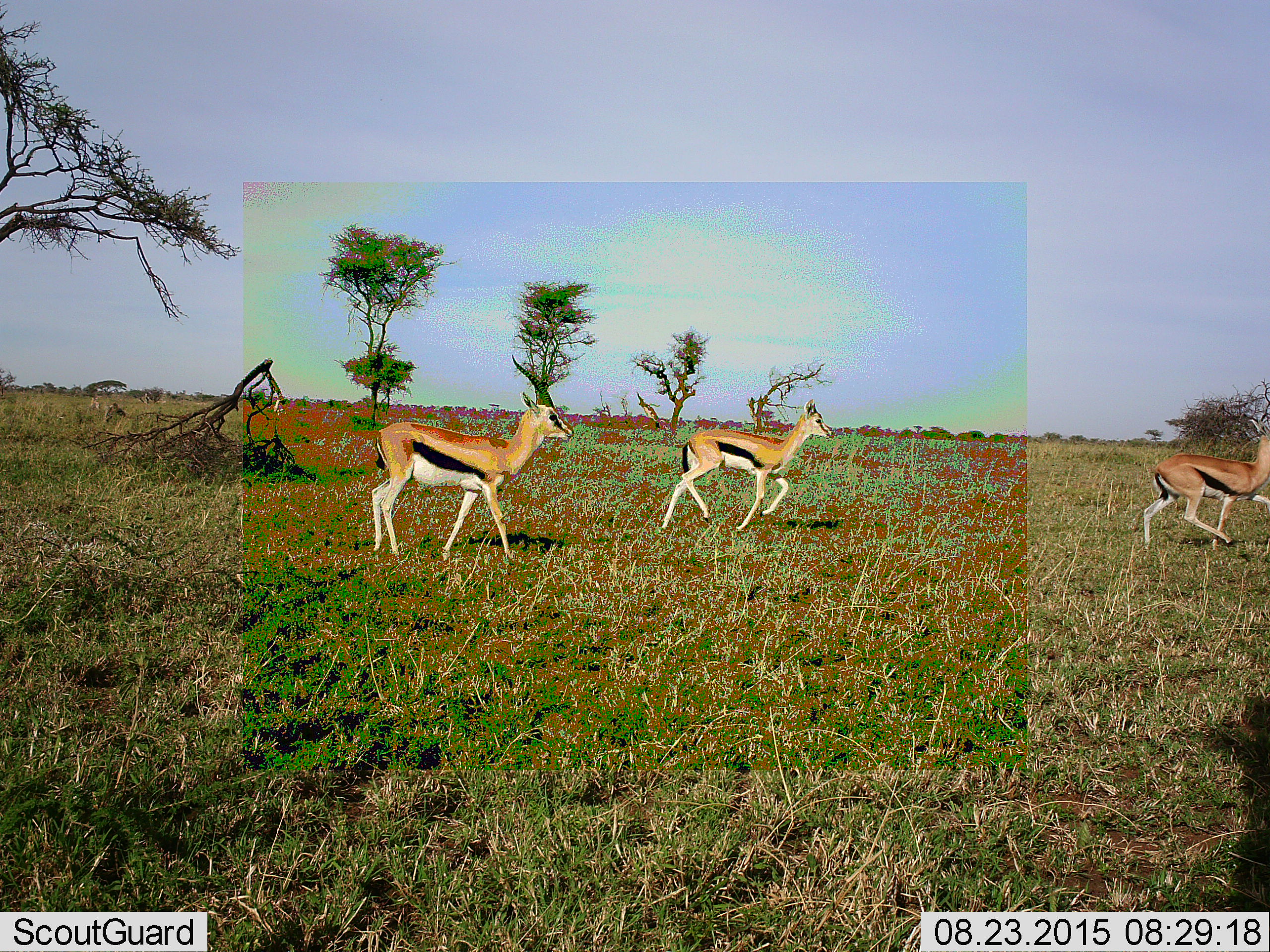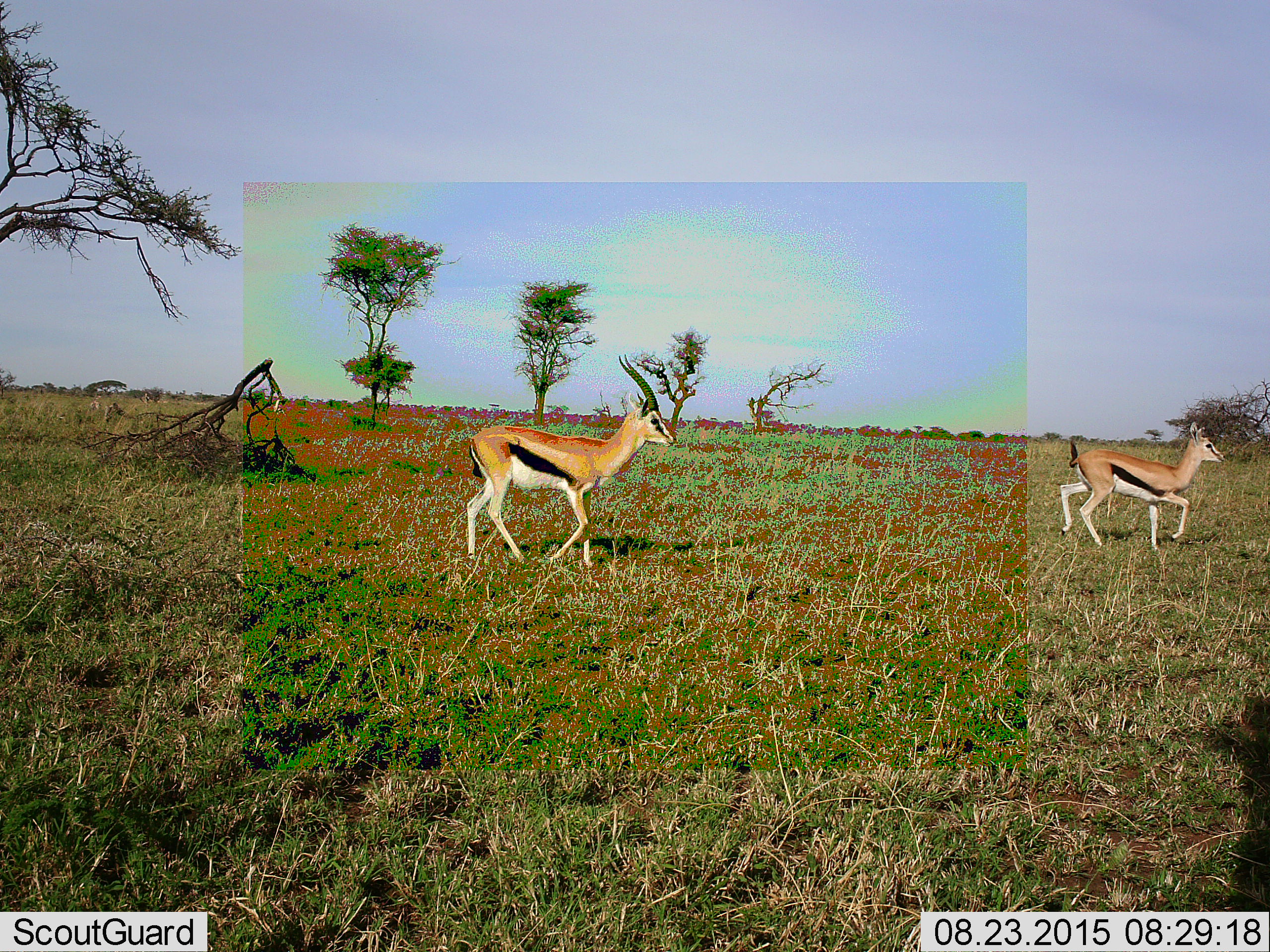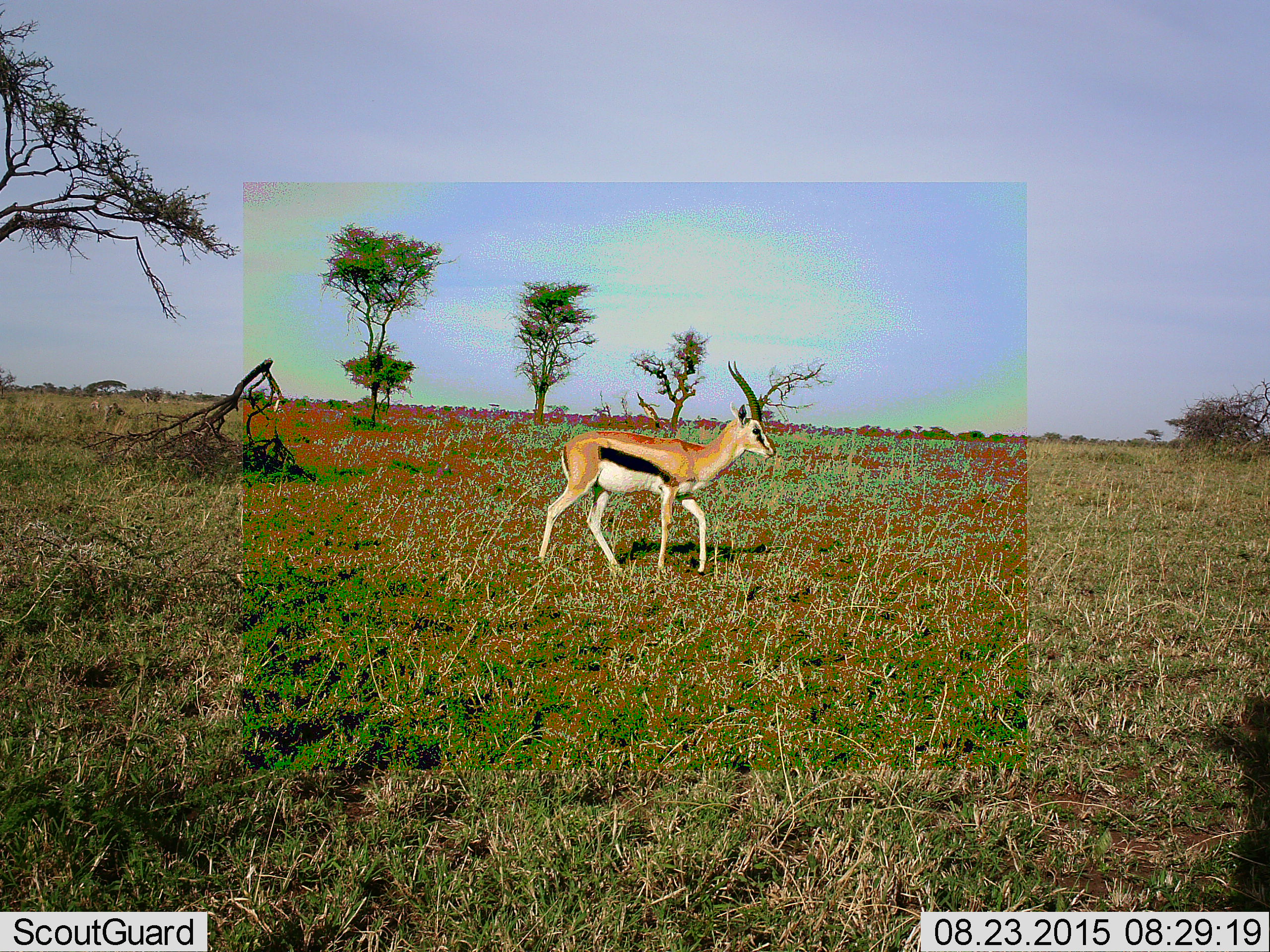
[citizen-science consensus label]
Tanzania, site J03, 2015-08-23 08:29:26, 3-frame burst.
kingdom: Animalia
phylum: Chordata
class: Mammalia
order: Artiodactyla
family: Bovidae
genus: Eudorcas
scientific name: Eudorcas thomsonii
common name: thomson's gazelle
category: gazellethomsons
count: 3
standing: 0%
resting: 0%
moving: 100%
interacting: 0%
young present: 0%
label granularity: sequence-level